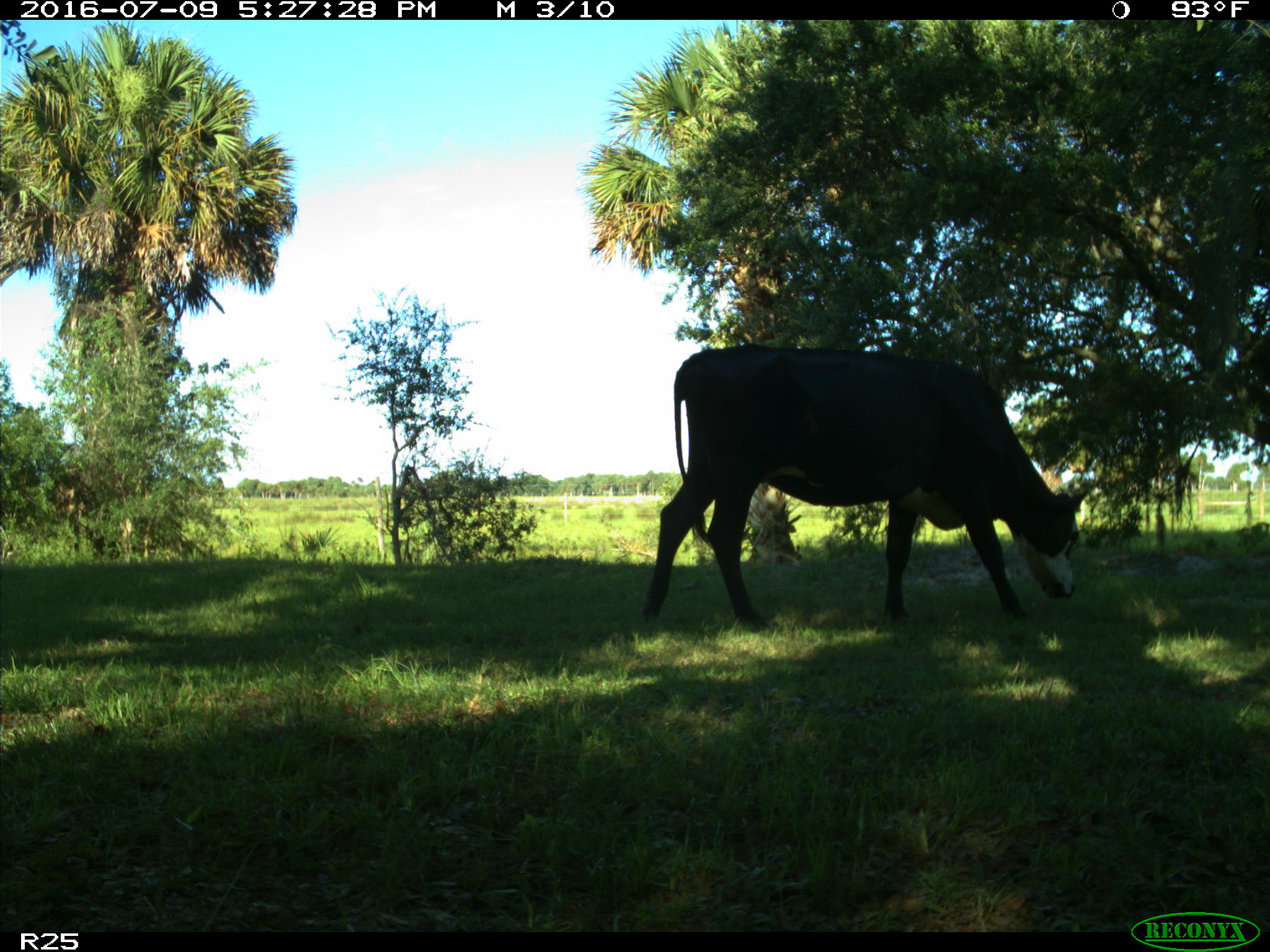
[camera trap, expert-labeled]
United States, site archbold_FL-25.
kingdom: Animalia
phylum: Chordata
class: Mammalia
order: Artiodactyla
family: Bovidae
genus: Bos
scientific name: Bos taurus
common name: domestic cow